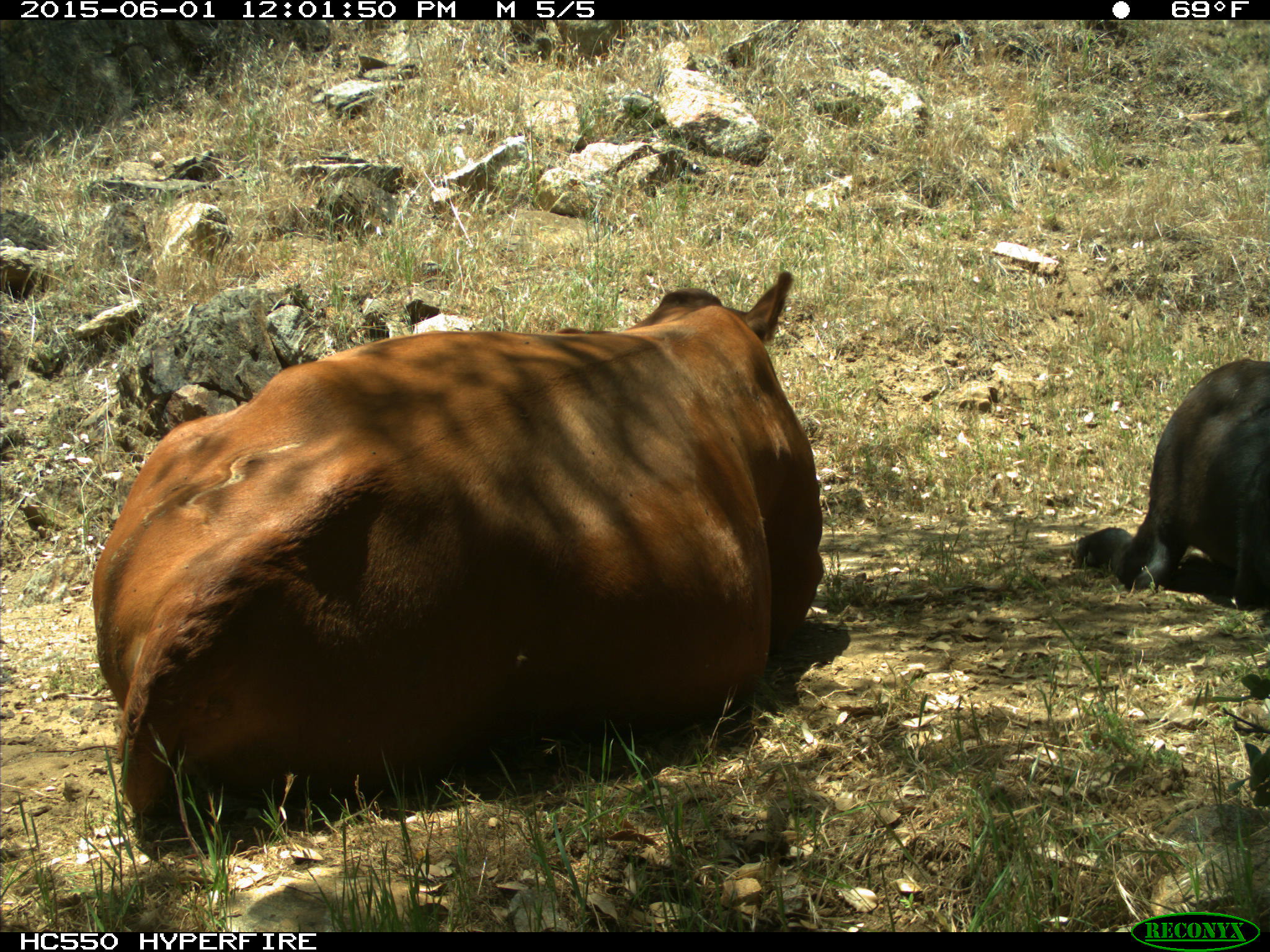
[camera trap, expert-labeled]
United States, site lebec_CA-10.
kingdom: Animalia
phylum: Chordata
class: Mammalia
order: Artiodactyla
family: Bovidae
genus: Bos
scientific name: Bos taurus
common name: domestic cow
Bos taurus (domestic cow).